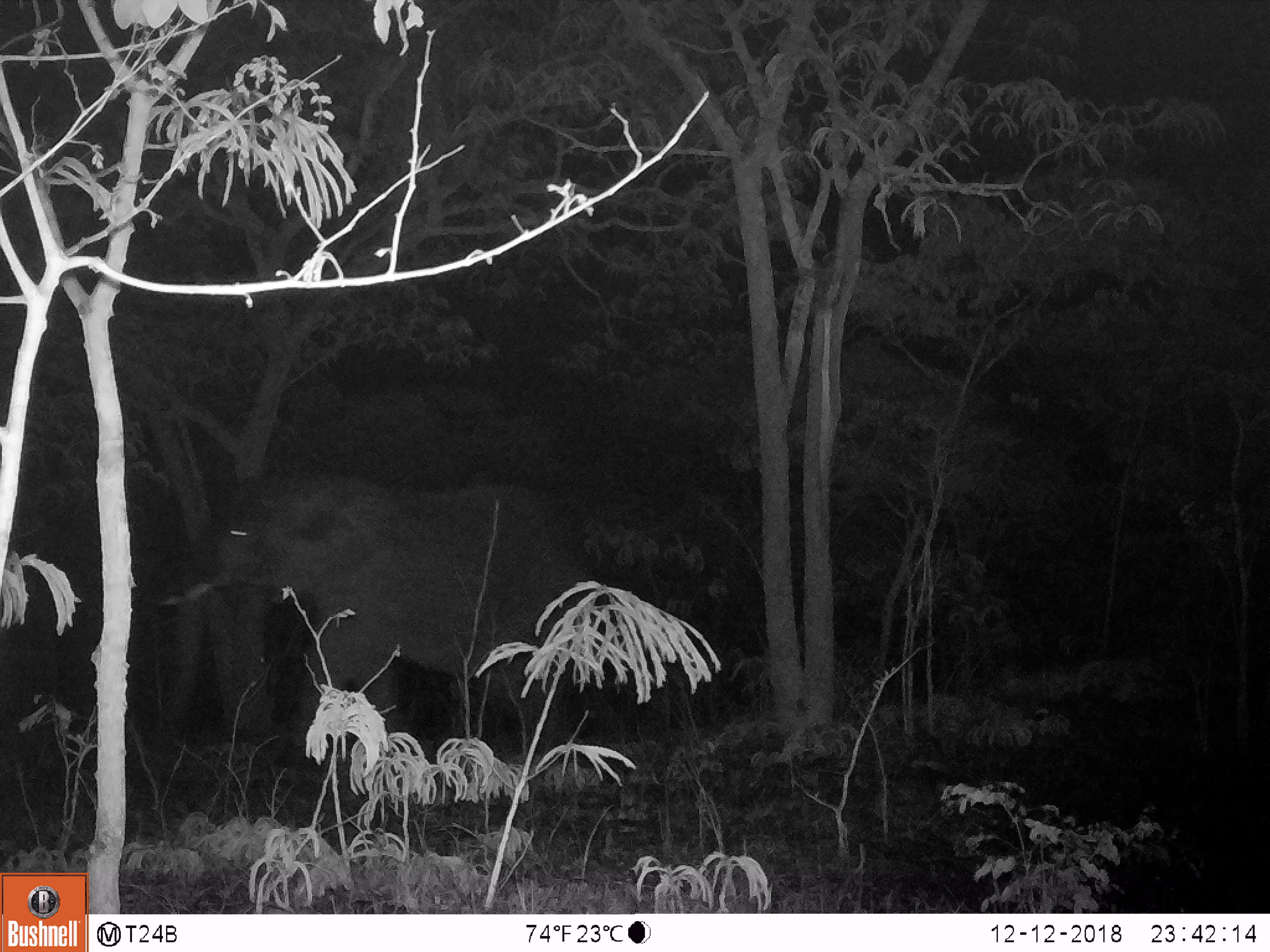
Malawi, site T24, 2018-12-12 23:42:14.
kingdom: Animalia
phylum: Chordata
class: Mammalia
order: Proboscidea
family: Elephantidae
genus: Loxodonta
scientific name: Loxodonta africana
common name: african savanna elephant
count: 1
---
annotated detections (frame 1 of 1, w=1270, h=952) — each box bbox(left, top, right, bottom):
african savanna elephant: bbox(163, 462, 629, 765)